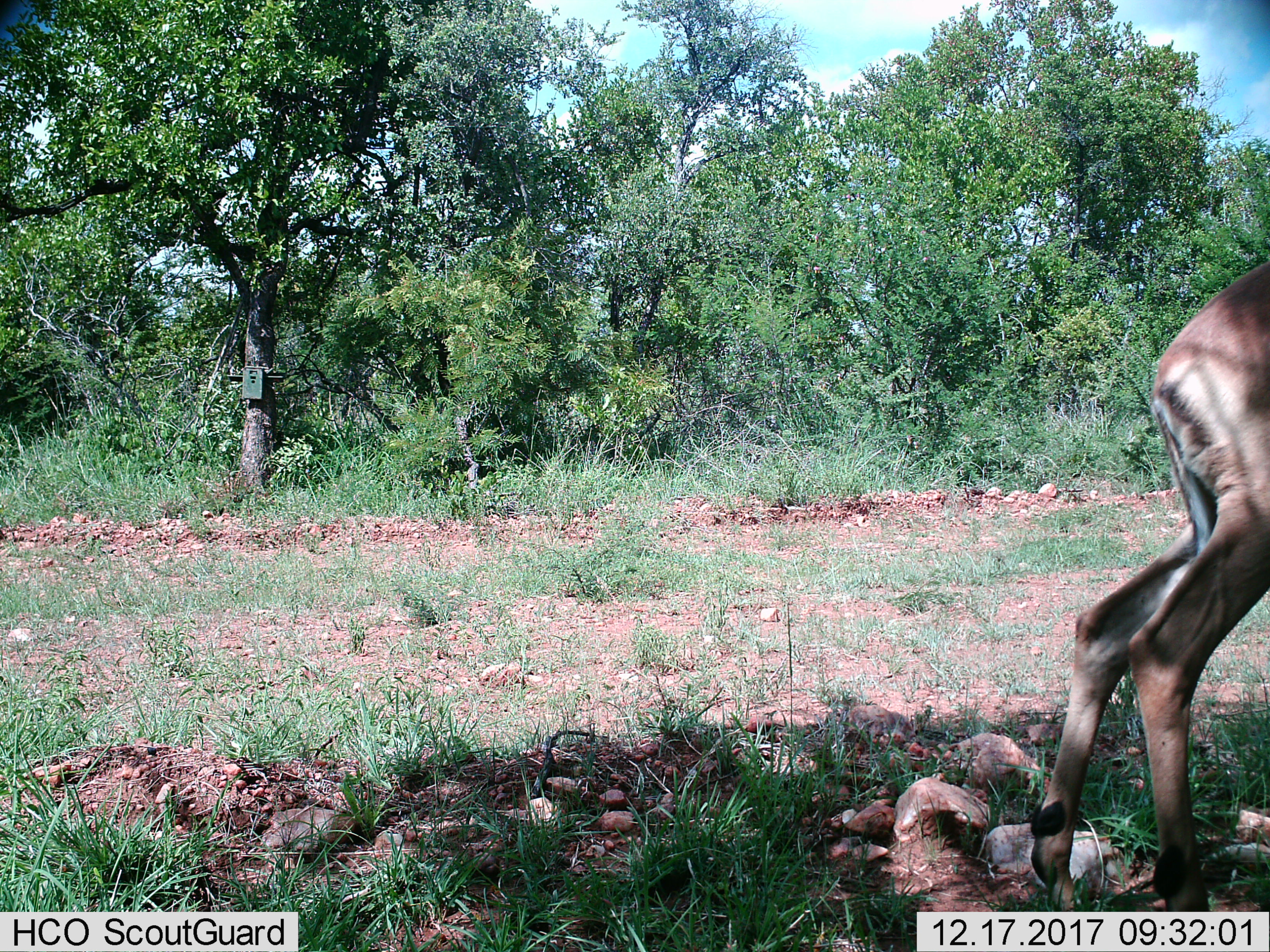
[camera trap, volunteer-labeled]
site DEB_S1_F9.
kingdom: Animalia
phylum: Chordata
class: Mammalia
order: Artiodactyla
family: Bovidae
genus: Aepyceros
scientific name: Aepyceros melampus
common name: impala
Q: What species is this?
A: Impala (Aepyceros melampus).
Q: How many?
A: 1.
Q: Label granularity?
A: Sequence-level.